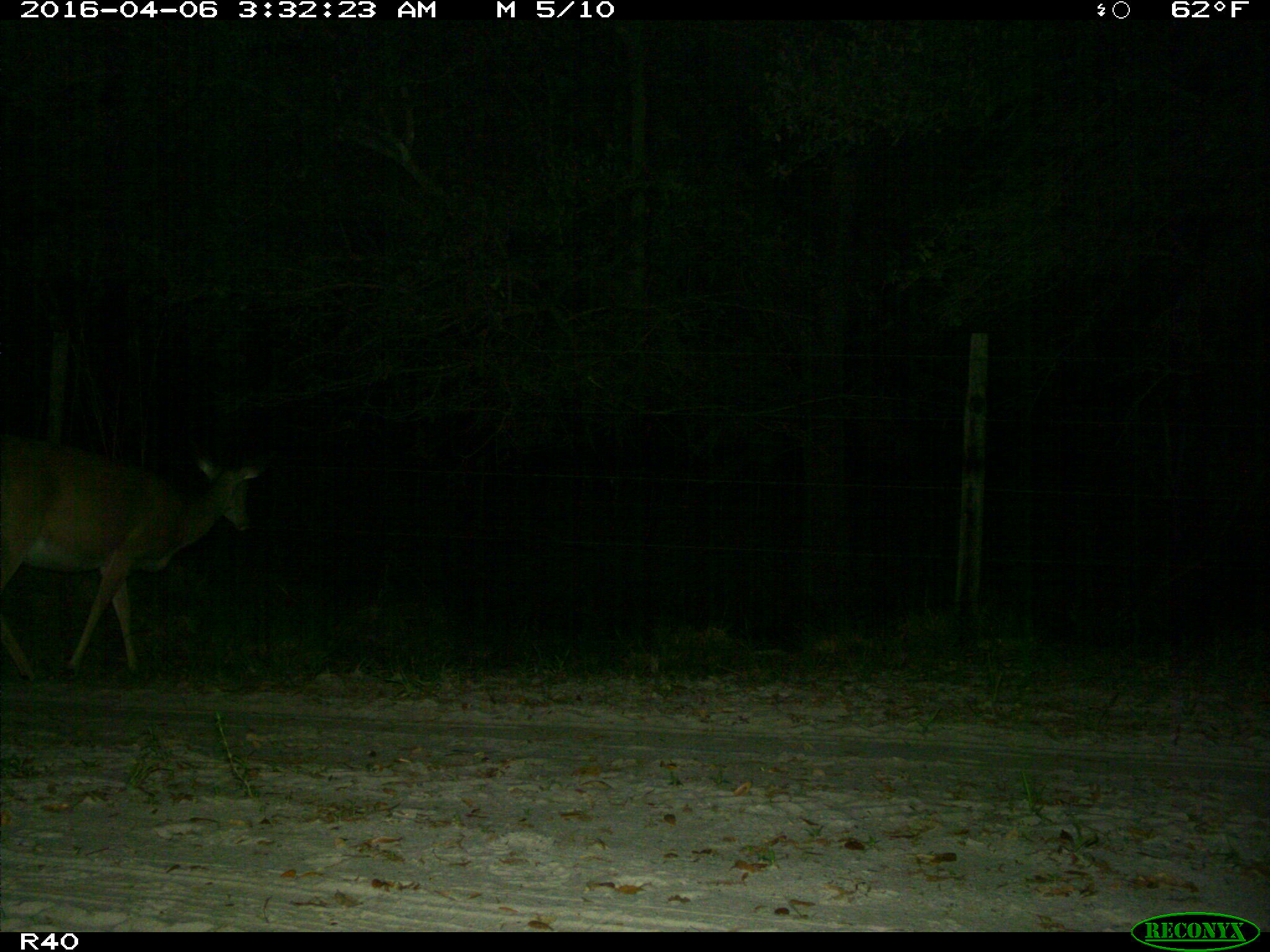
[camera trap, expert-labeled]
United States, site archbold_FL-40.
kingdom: Animalia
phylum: Chordata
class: Mammalia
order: Artiodactyla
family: Cervidae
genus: Odocoileus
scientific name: Odocoileus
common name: deer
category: unidentified deer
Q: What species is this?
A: Unidentified deer (deer) (Odocoileus).